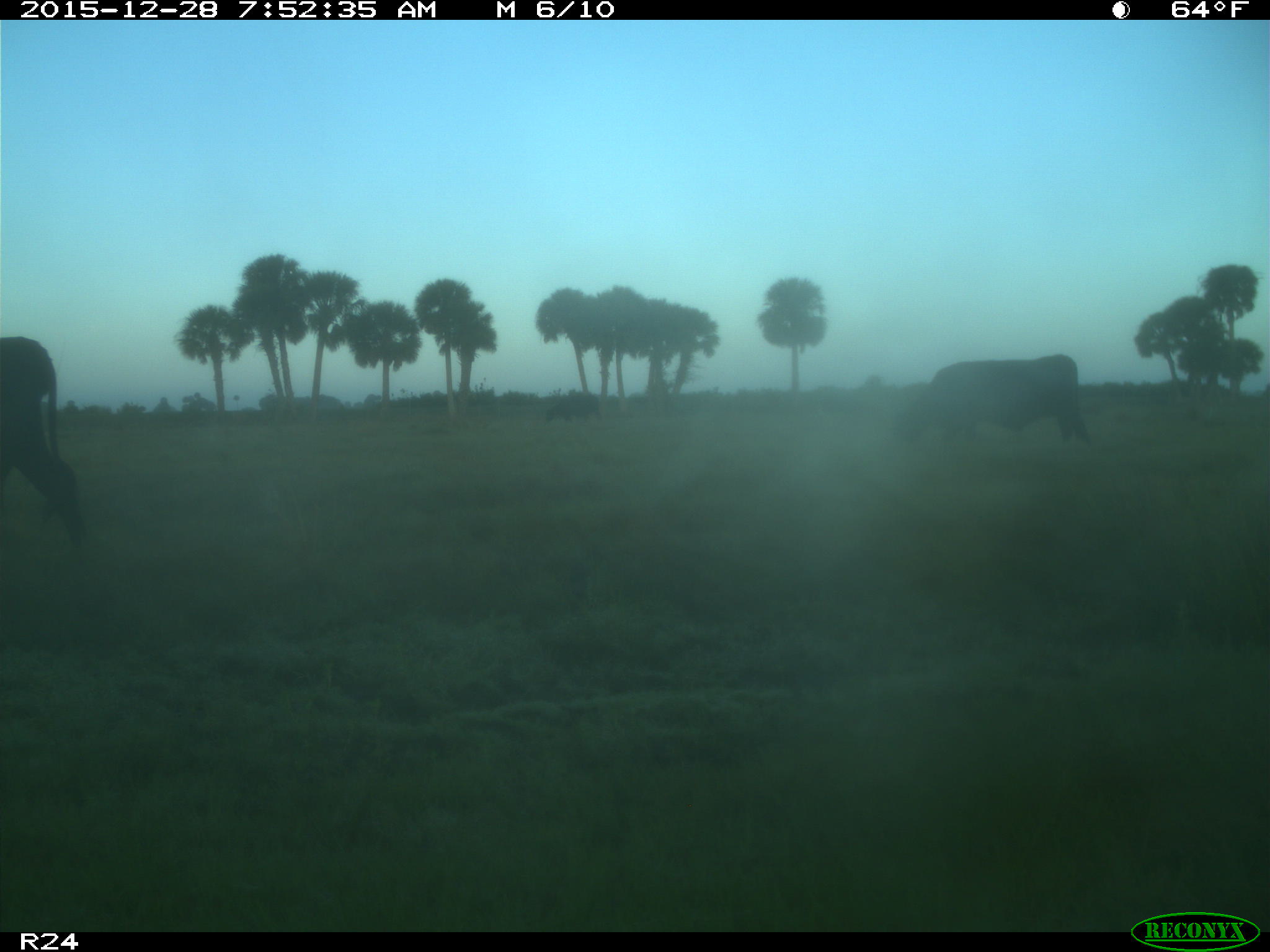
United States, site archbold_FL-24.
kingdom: Animalia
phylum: Chordata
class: Mammalia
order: Artiodactyla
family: Bovidae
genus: Bos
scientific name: Bos taurus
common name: domestic cow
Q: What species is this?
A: Bos taurus (domestic cow).